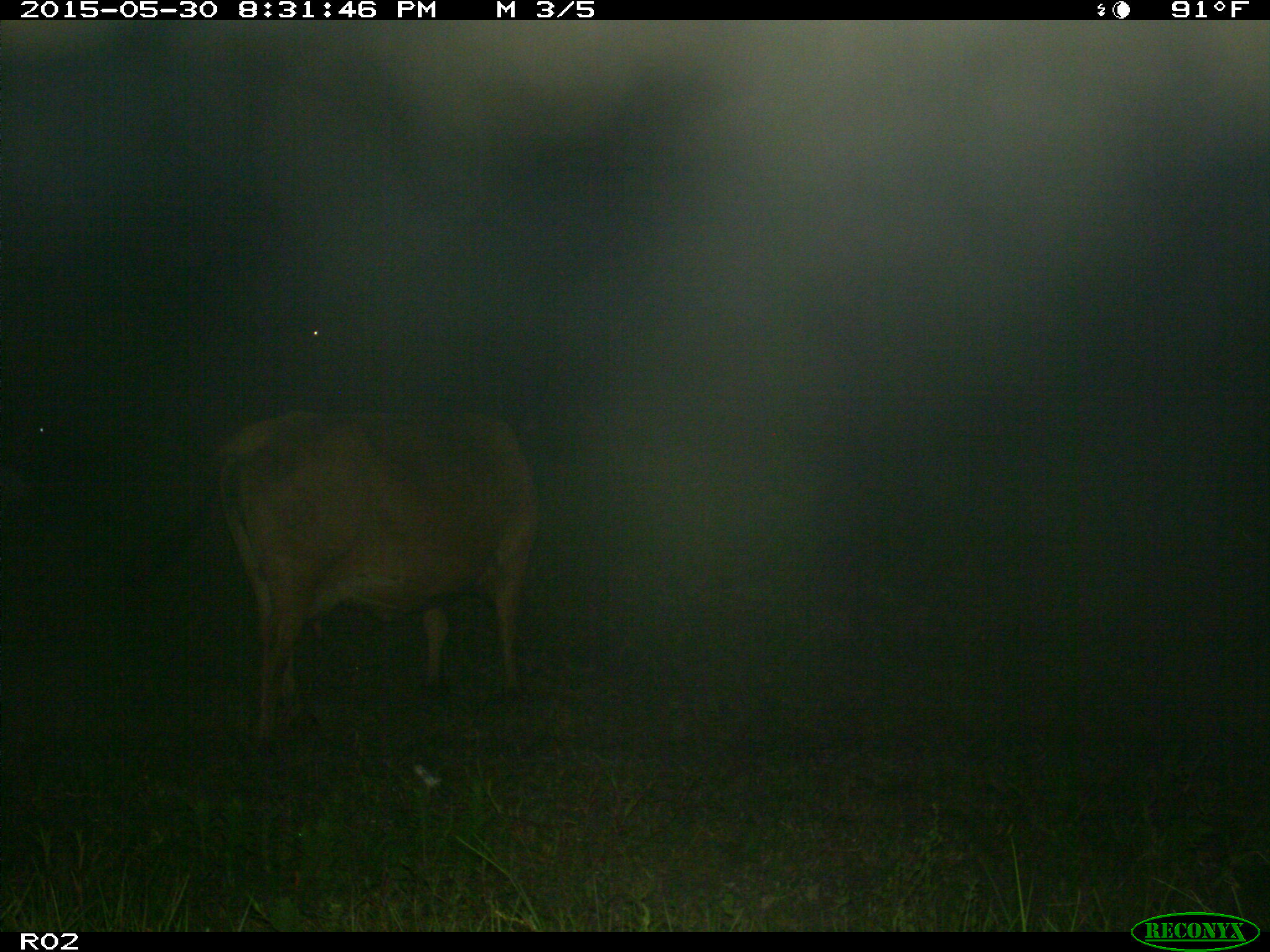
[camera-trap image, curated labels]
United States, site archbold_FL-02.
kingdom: Animalia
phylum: Chordata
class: Mammalia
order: Artiodactyla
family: Bovidae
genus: Bos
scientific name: Bos taurus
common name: domestic cow